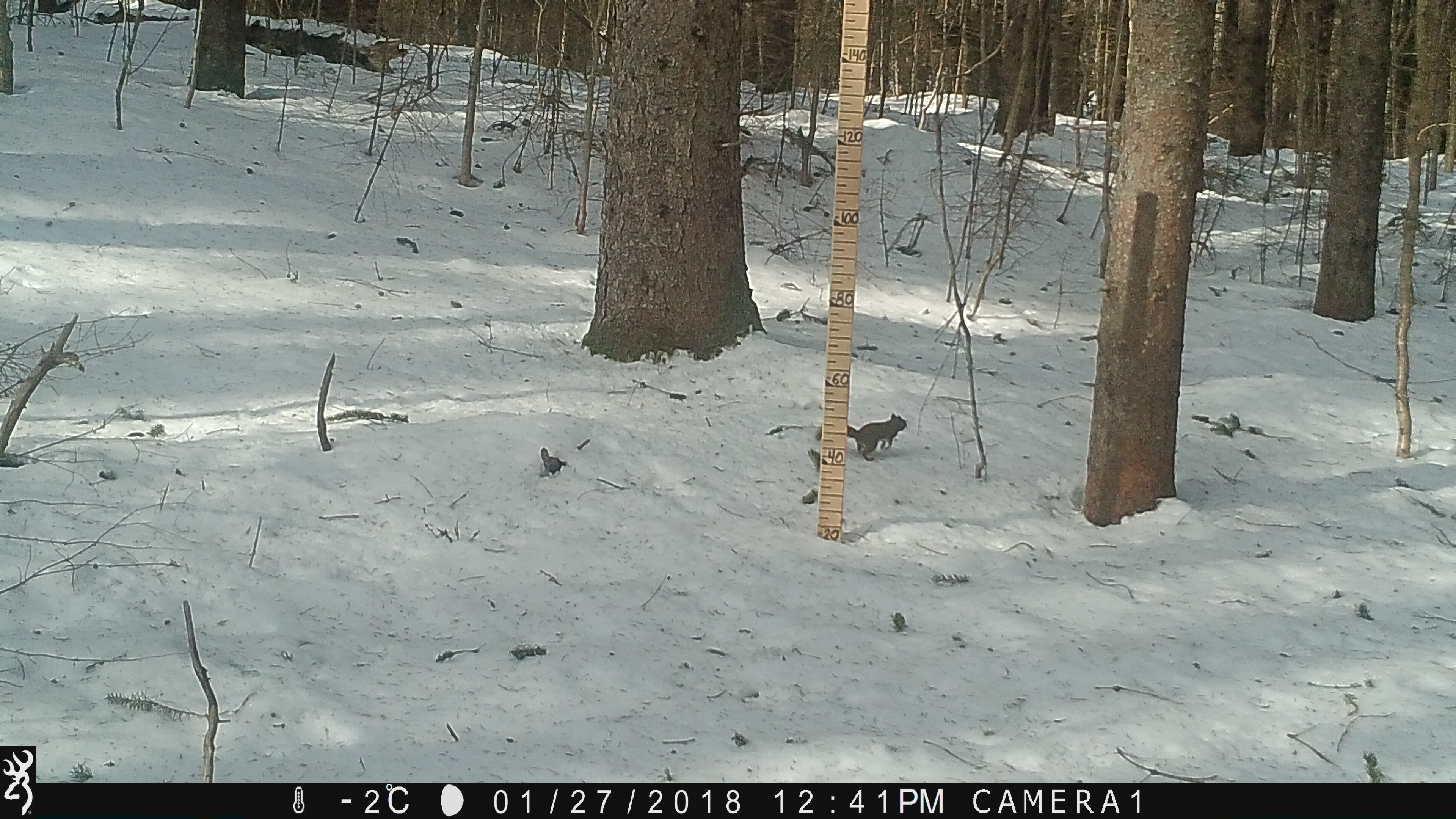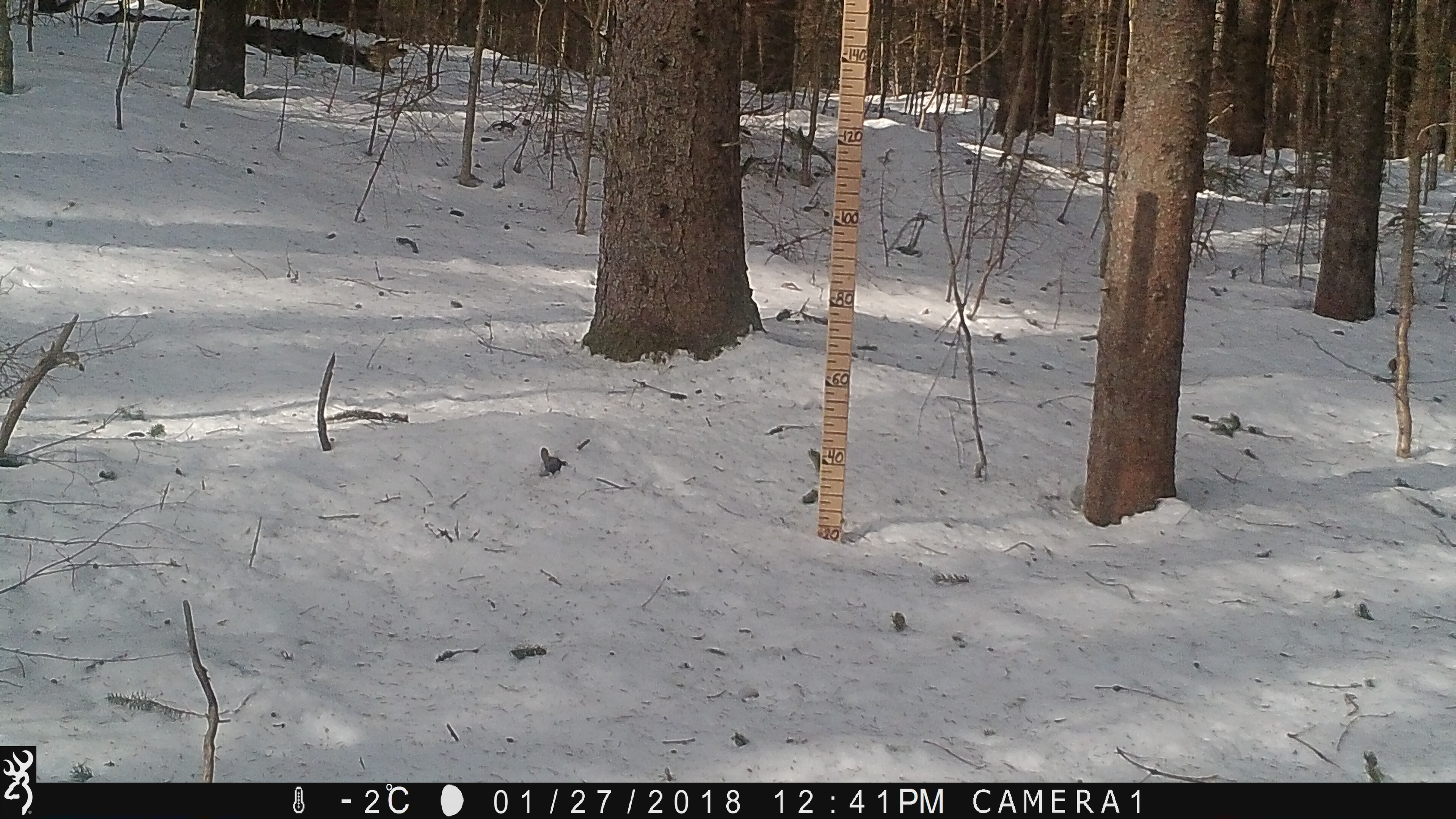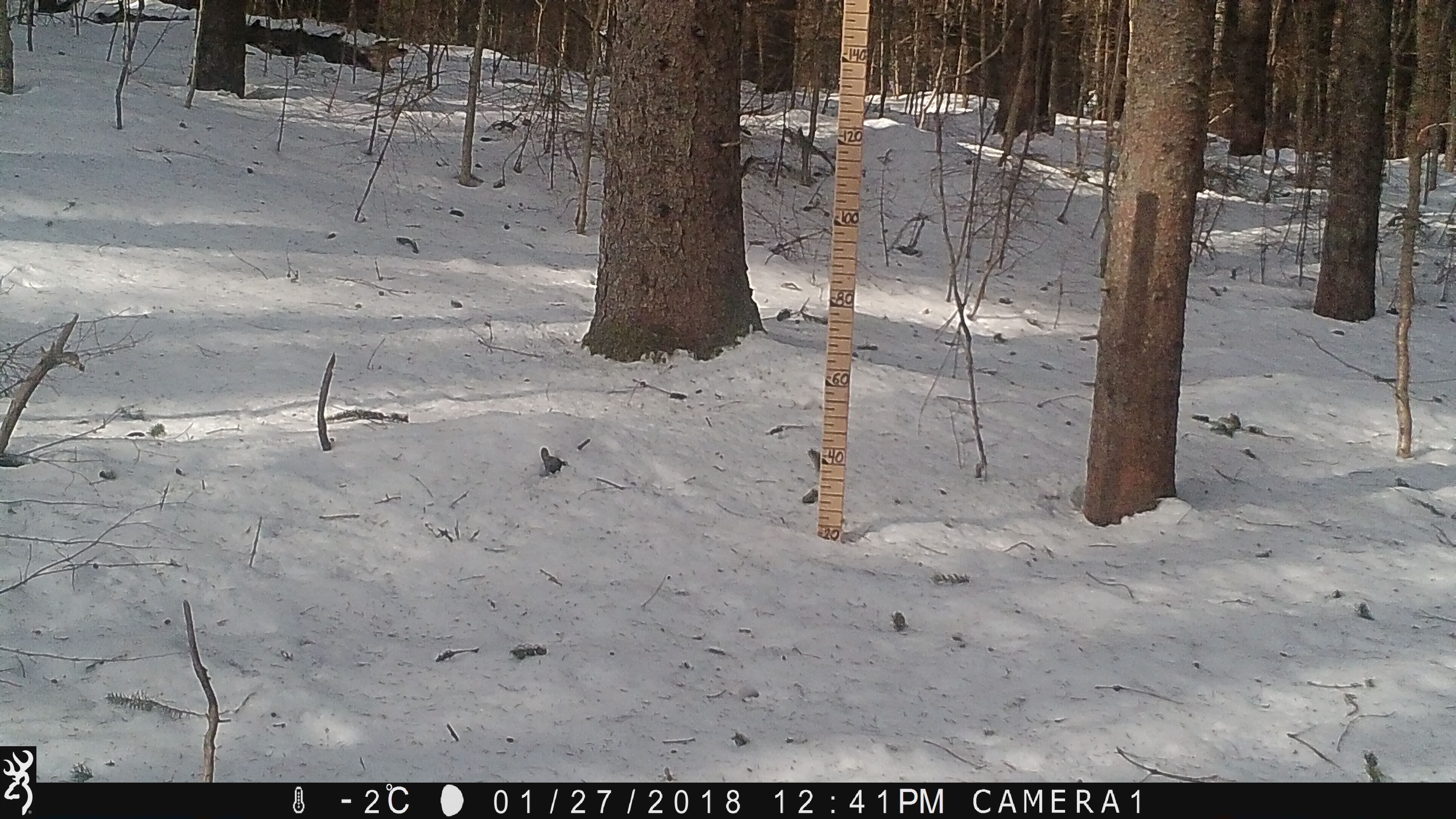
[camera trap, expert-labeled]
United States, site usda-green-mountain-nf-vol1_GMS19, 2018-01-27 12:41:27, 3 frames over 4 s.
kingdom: Animalia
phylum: Chordata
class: Mammalia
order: Rodentia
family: Sciuridae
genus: Tamiasciurus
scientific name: Tamiasciurus hudsonicus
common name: red squirrel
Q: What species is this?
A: Red squirrel (Tamiasciurus hudsonicus).